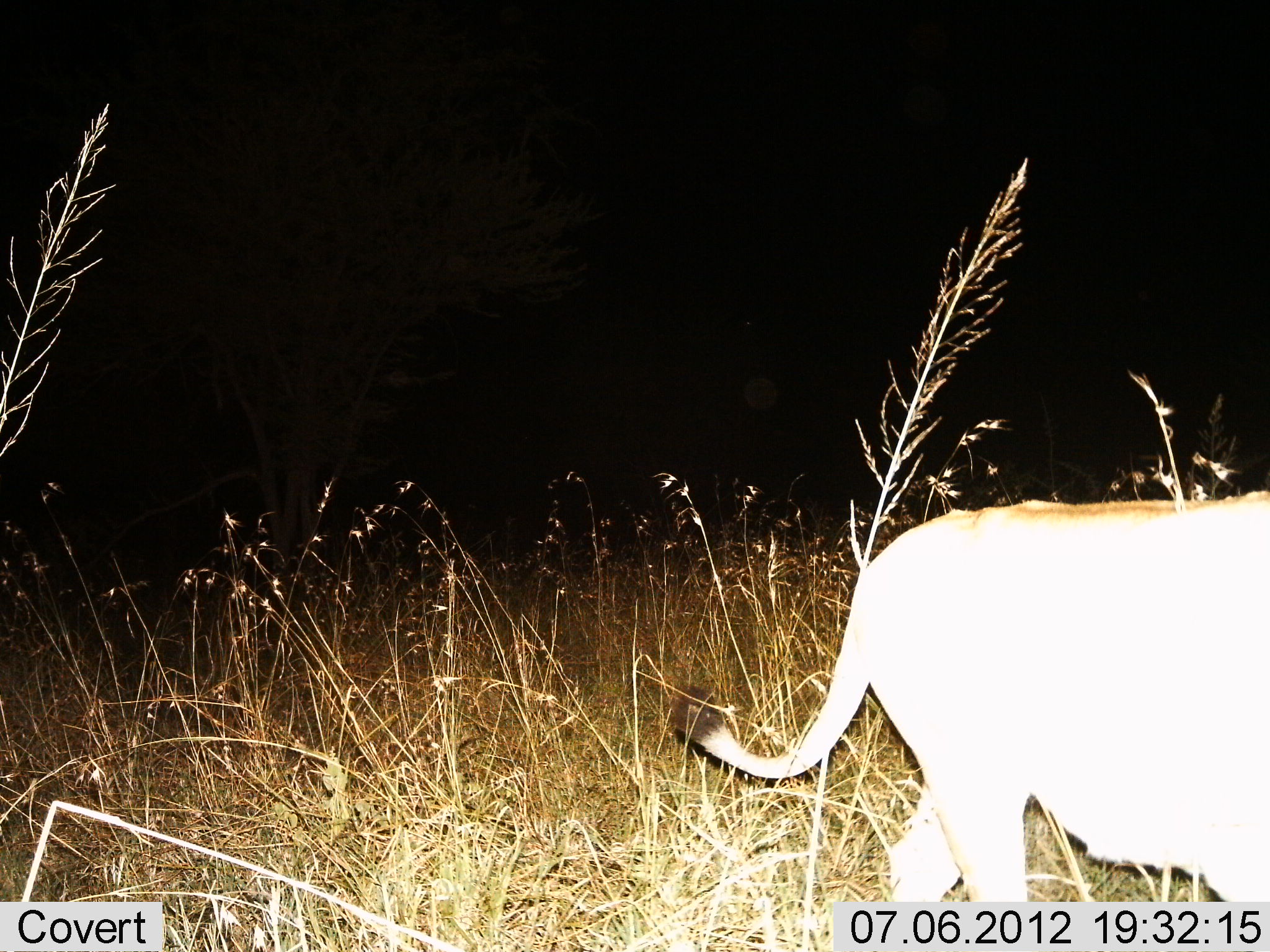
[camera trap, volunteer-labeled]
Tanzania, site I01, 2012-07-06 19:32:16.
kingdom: Animalia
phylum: Chordata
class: Mammalia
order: Carnivora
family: Felidae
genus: Panthera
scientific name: Panthera leo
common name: lion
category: lionfemale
Lionfemale (lion) (Panthera leo), count 1. Behavior (volunteer vote fractions): standing 0%, resting 0%, moving 100%, interacting 0%. Young present (vote fraction): 0%. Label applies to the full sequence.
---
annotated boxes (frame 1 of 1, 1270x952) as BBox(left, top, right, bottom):
animal: BBox(669, 490, 1270, 902)